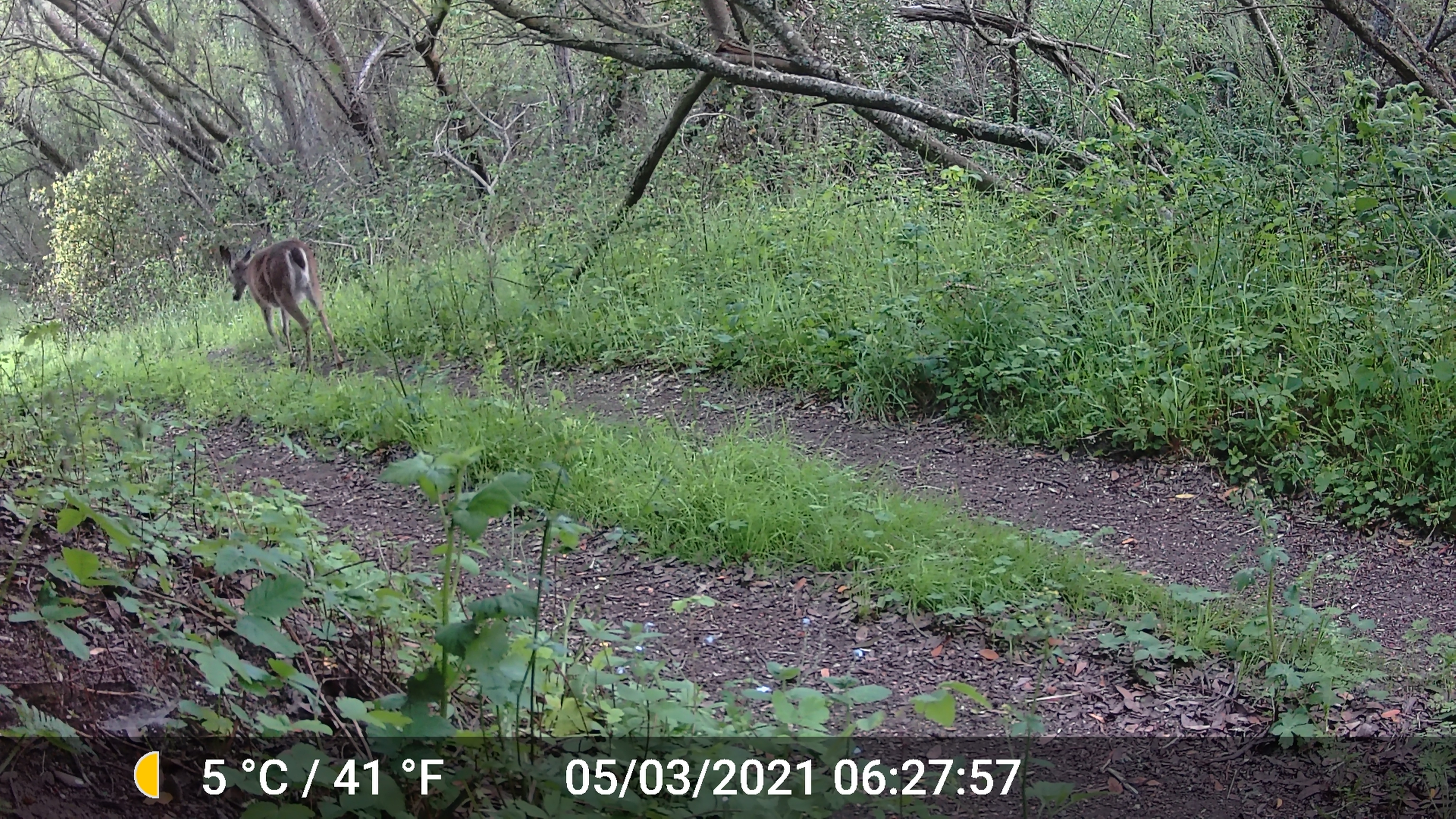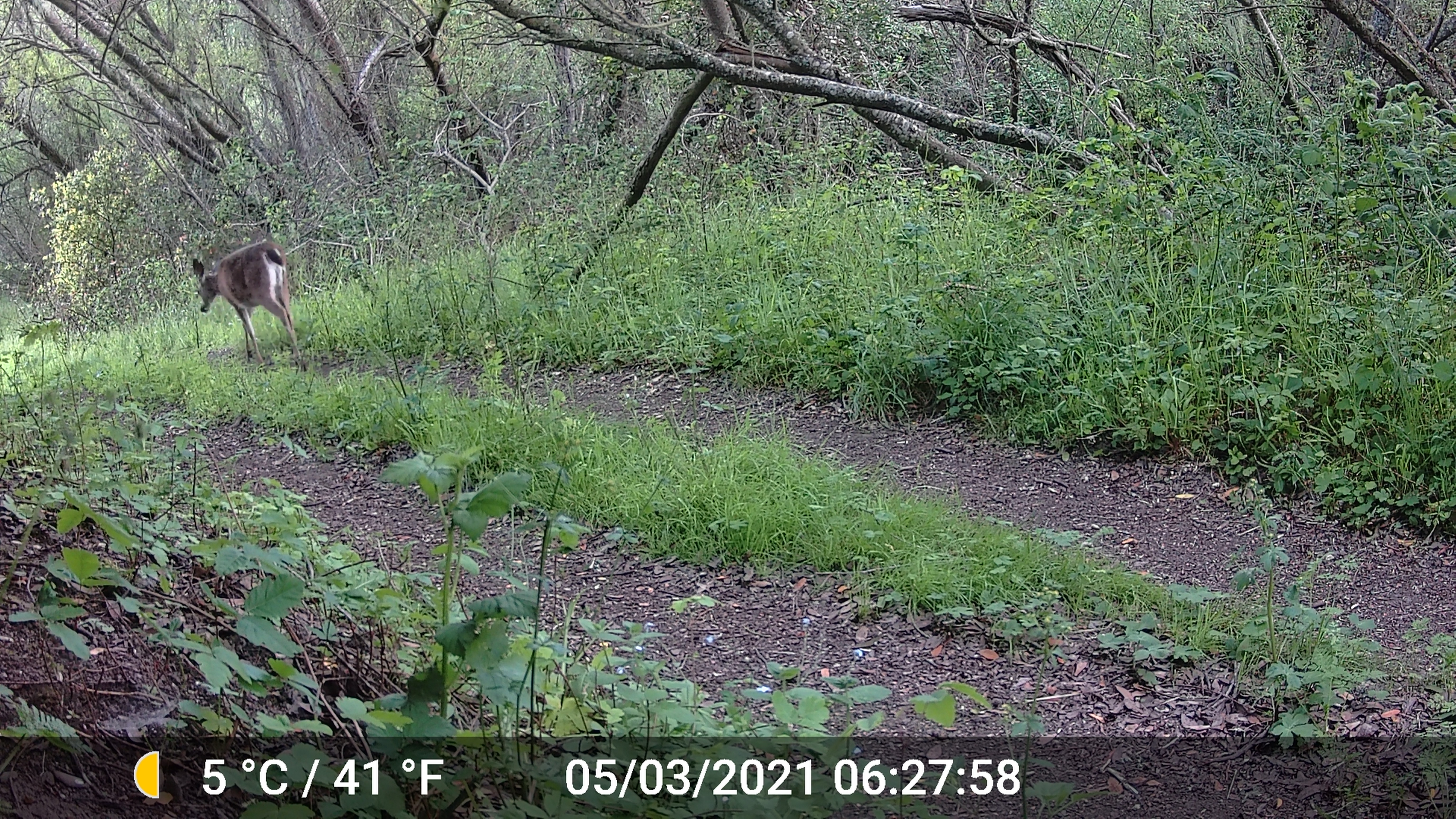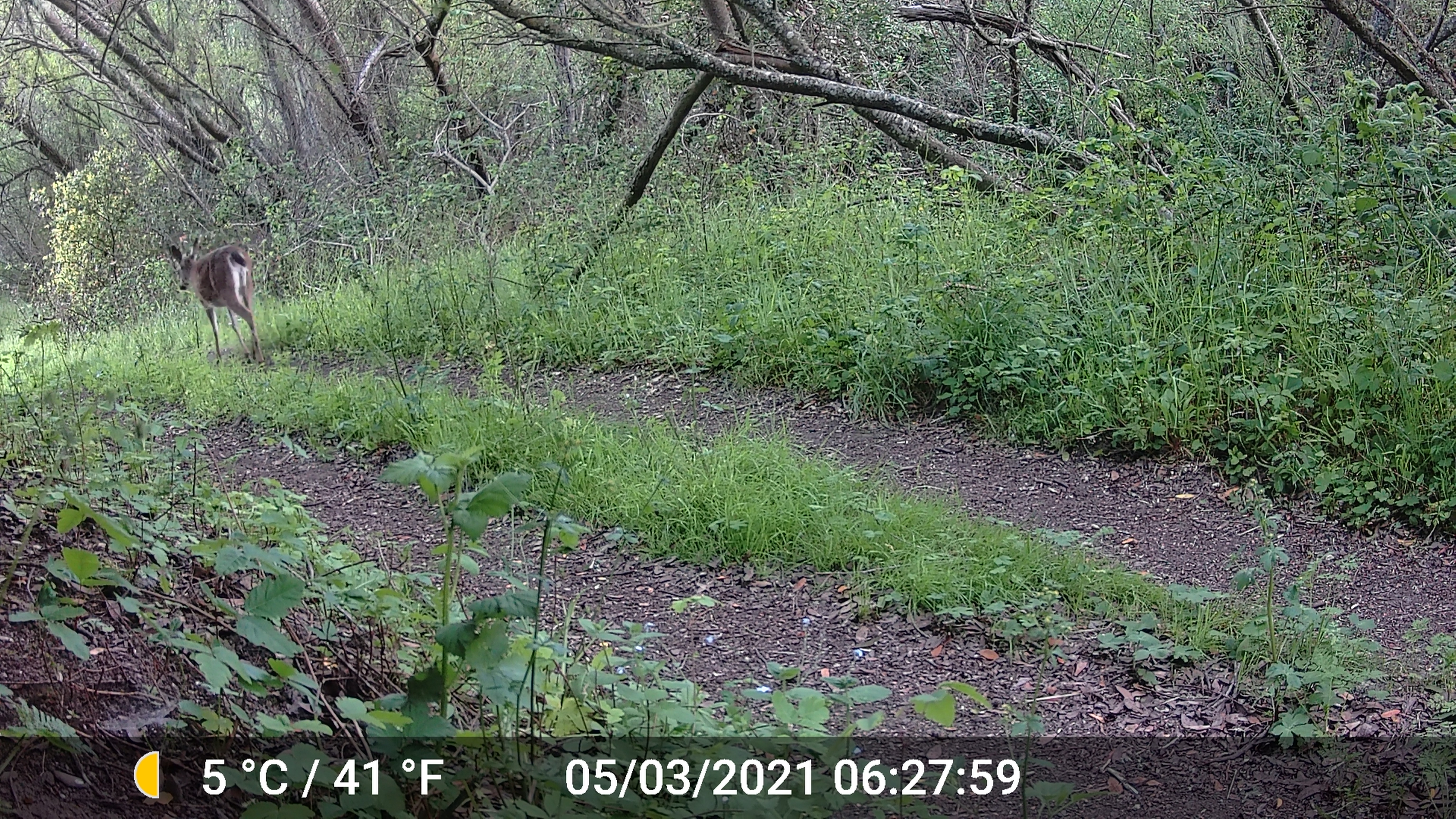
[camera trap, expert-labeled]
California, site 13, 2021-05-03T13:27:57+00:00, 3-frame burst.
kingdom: Animalia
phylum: Chordata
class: Mammalia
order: Artiodactyla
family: Cervidae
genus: Odocoileus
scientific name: Odocoileus hemionus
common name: mule deer